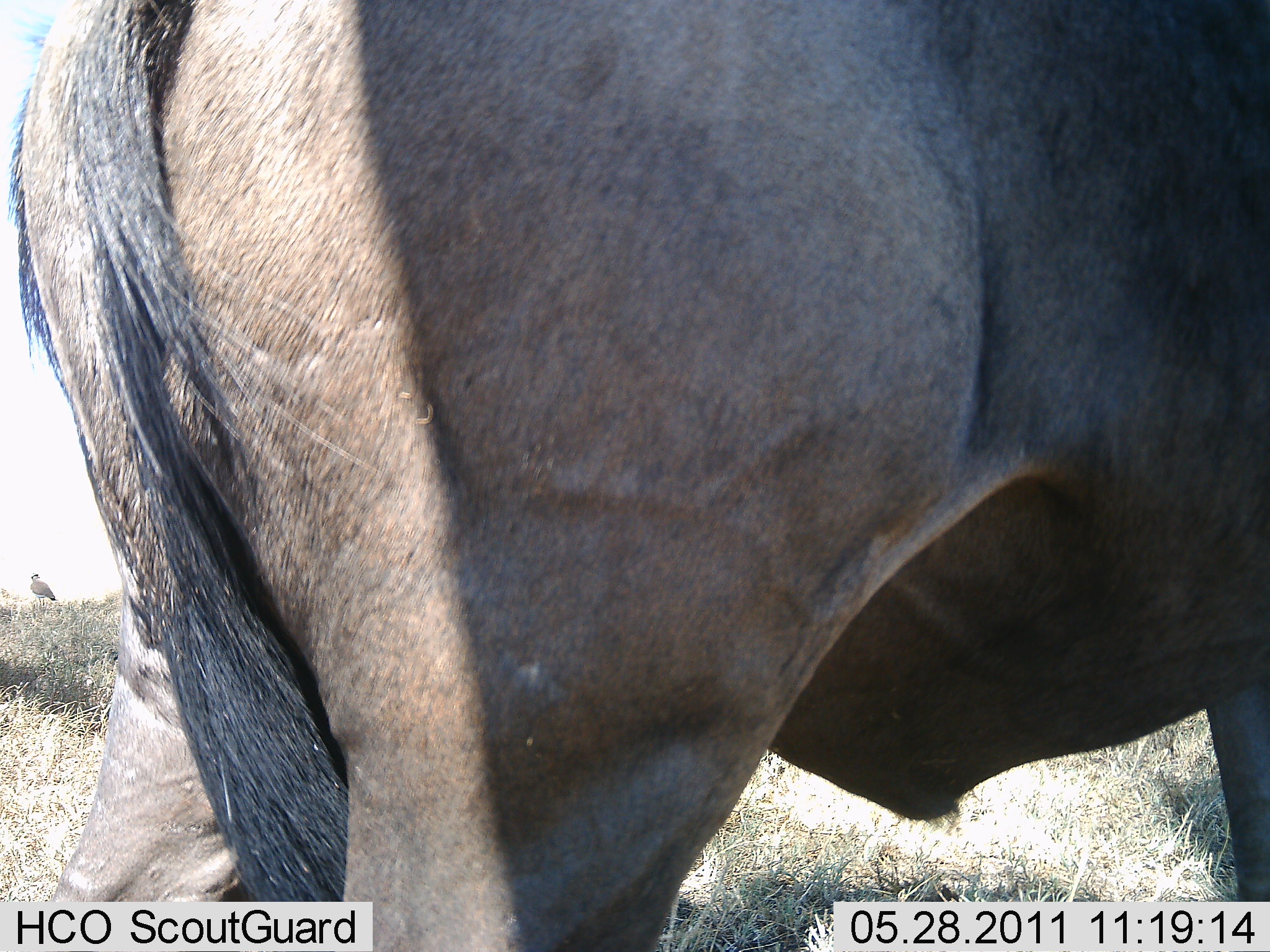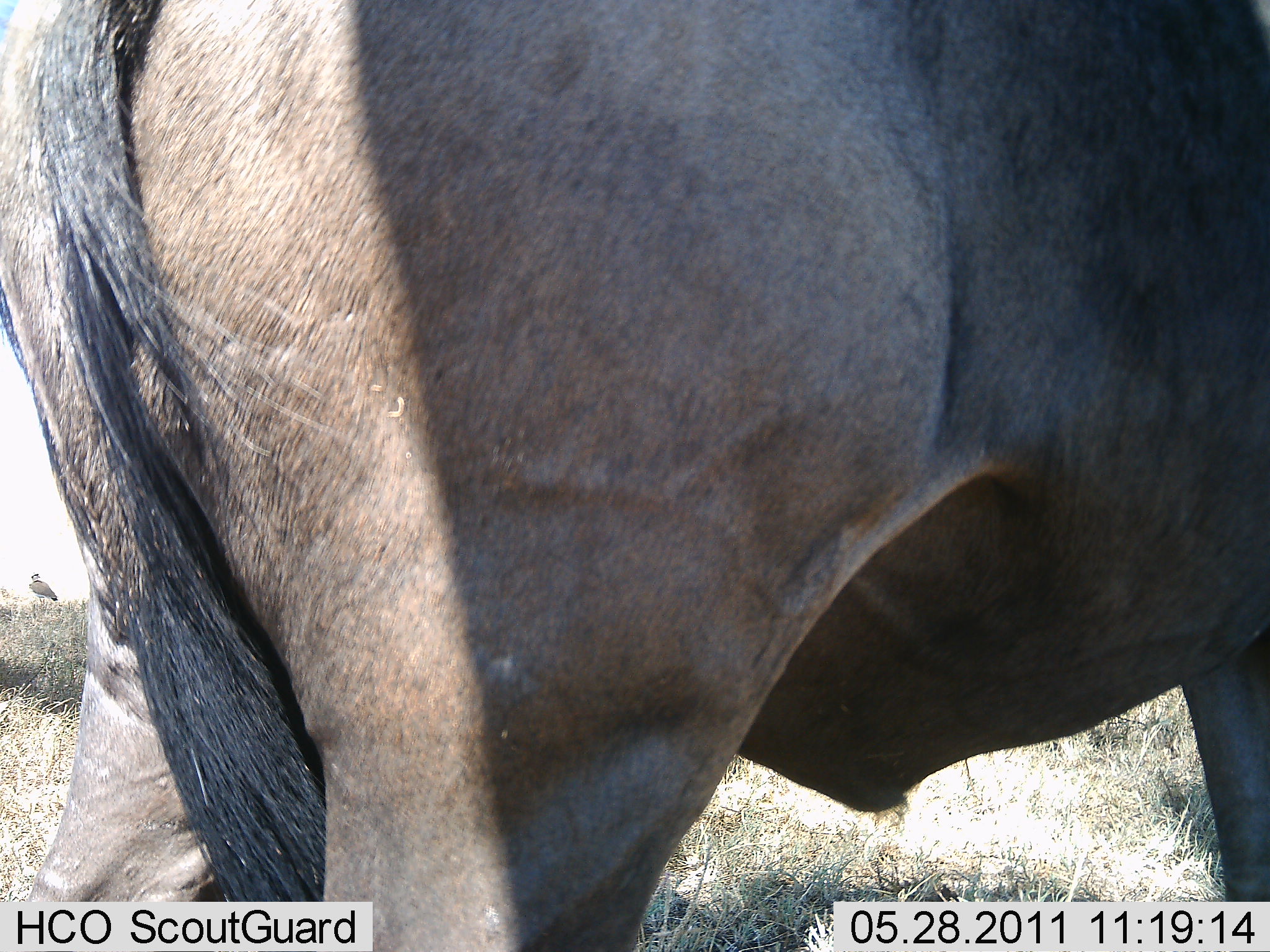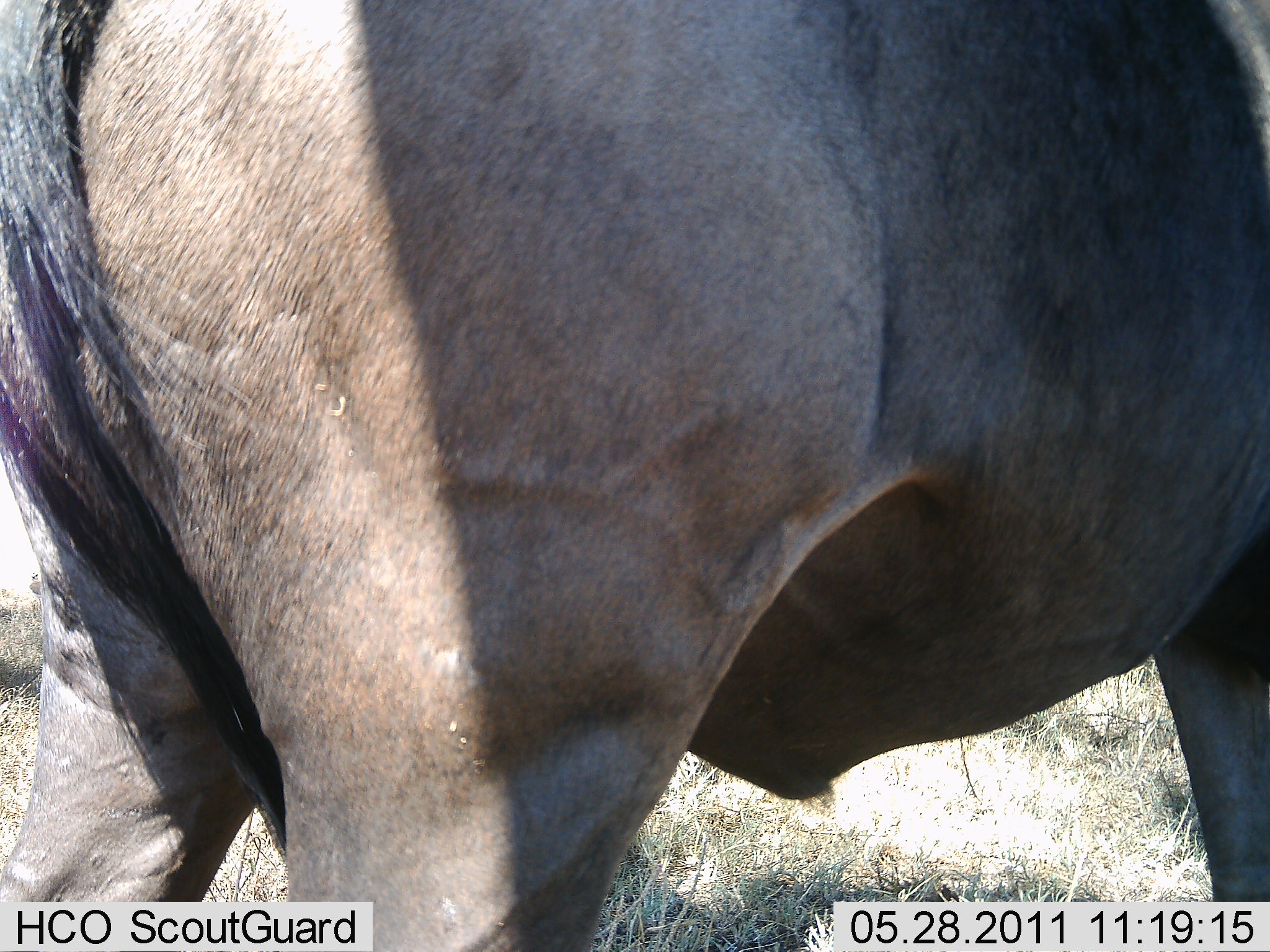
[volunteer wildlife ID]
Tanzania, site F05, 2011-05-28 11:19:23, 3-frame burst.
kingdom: Animalia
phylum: Chordata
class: Mammalia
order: Artiodactyla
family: Bovidae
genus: Connochaetes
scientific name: Connochaetes taurinus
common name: blue wildebeest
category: wildebeest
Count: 1.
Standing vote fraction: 82%.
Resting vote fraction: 0%.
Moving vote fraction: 18%.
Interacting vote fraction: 0%.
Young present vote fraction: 0%.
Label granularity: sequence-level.